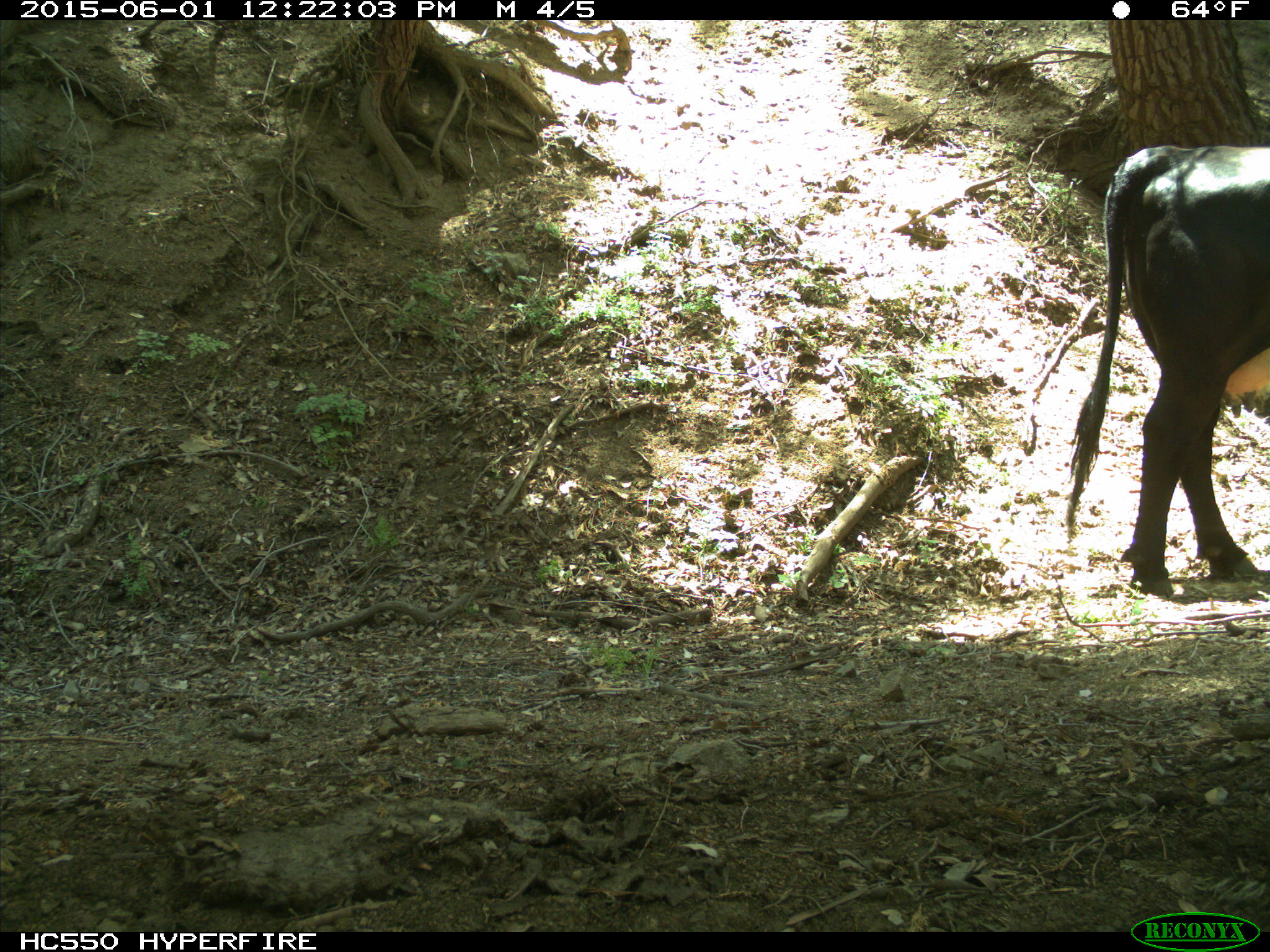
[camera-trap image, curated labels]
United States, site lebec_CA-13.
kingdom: Animalia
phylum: Chordata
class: Mammalia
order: Artiodactyla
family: Bovidae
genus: Bos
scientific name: Bos taurus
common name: domestic cow